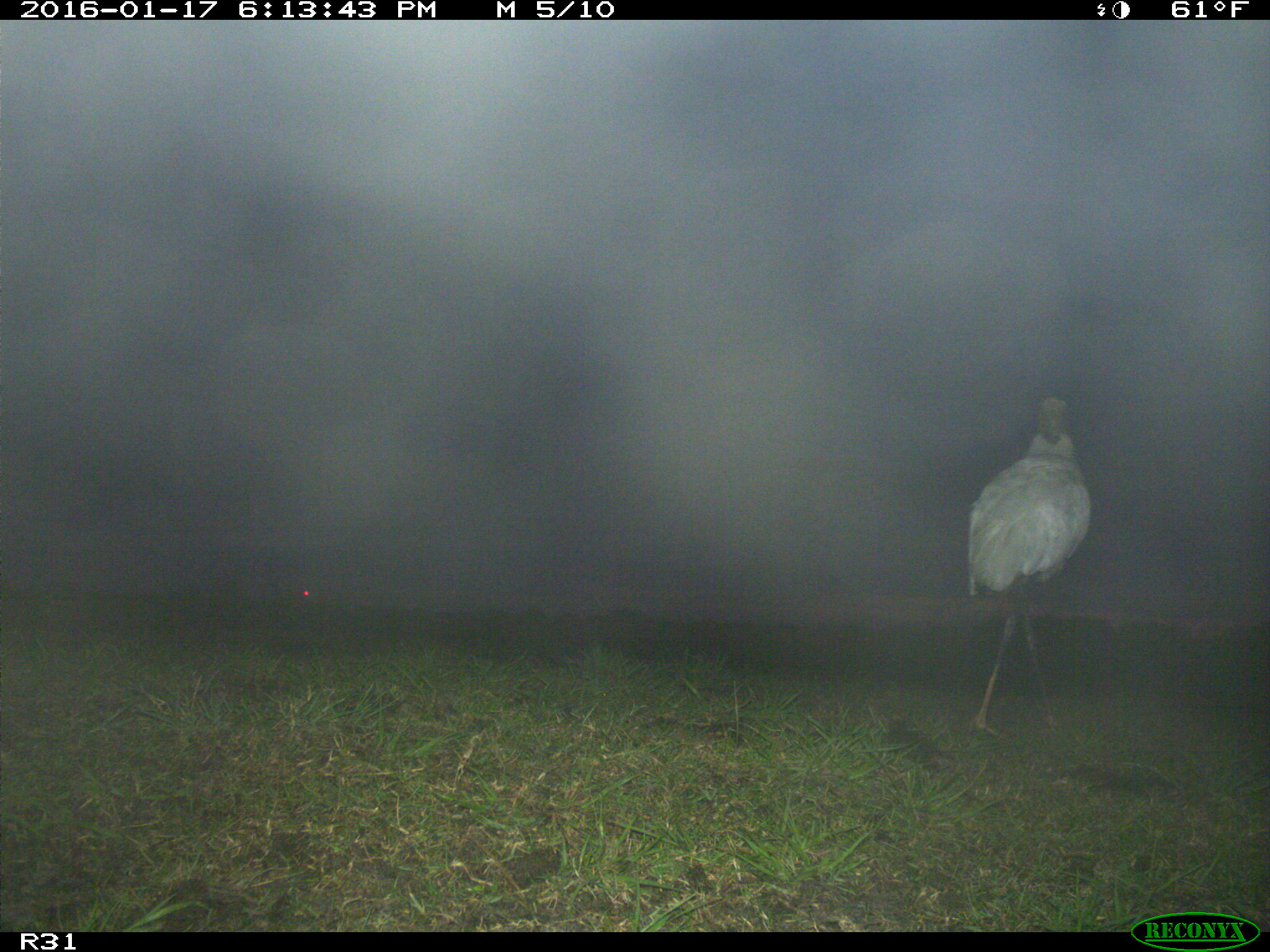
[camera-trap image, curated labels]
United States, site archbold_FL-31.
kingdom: Animalia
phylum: Chordata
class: Aves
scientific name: Aves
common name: birds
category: unidentified bird